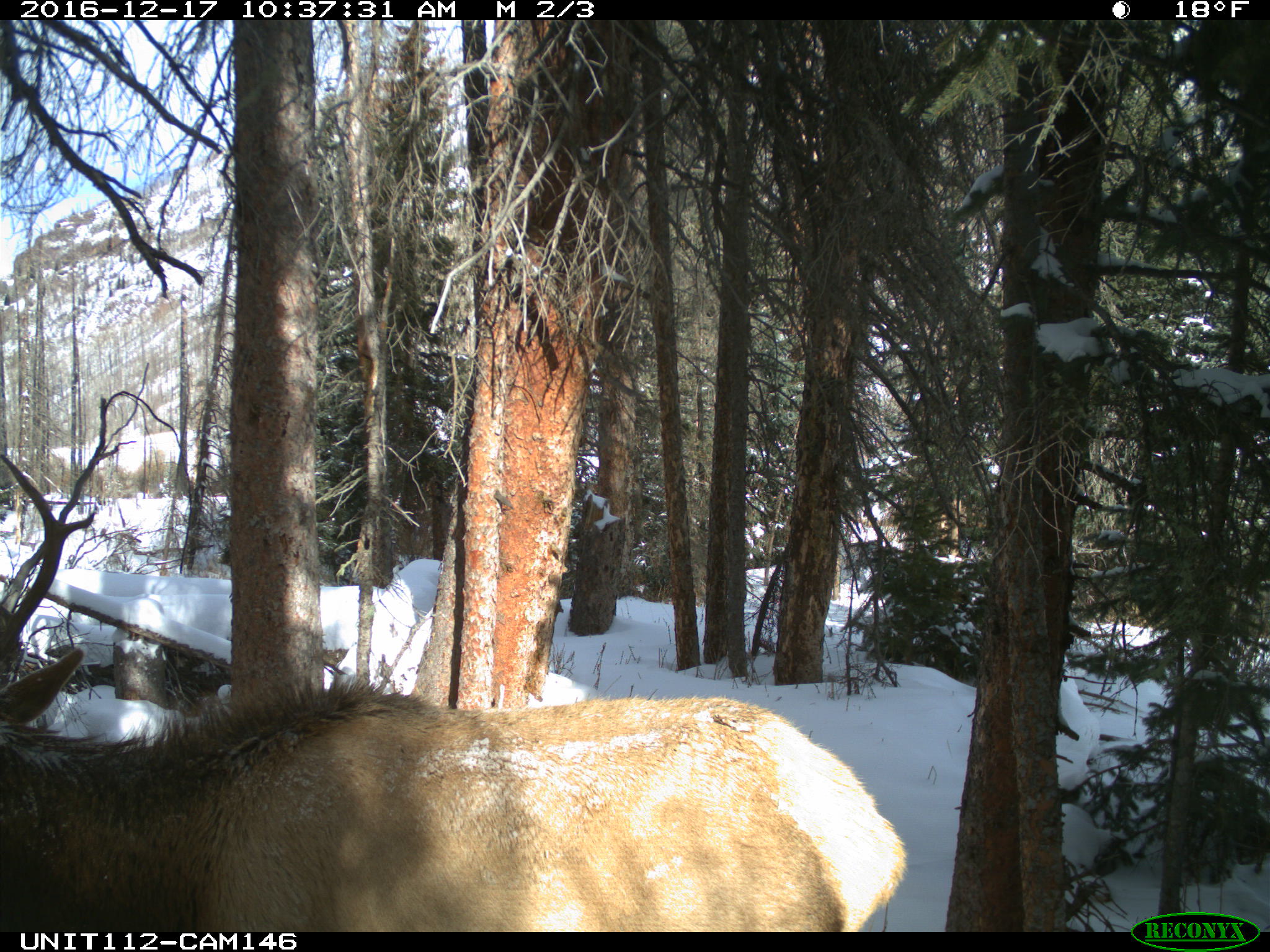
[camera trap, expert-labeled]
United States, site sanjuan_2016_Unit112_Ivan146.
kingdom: Animalia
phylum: Chordata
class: Mammalia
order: Artiodactyla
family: Cervidae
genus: Cervus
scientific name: Cervus elaphus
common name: red deer